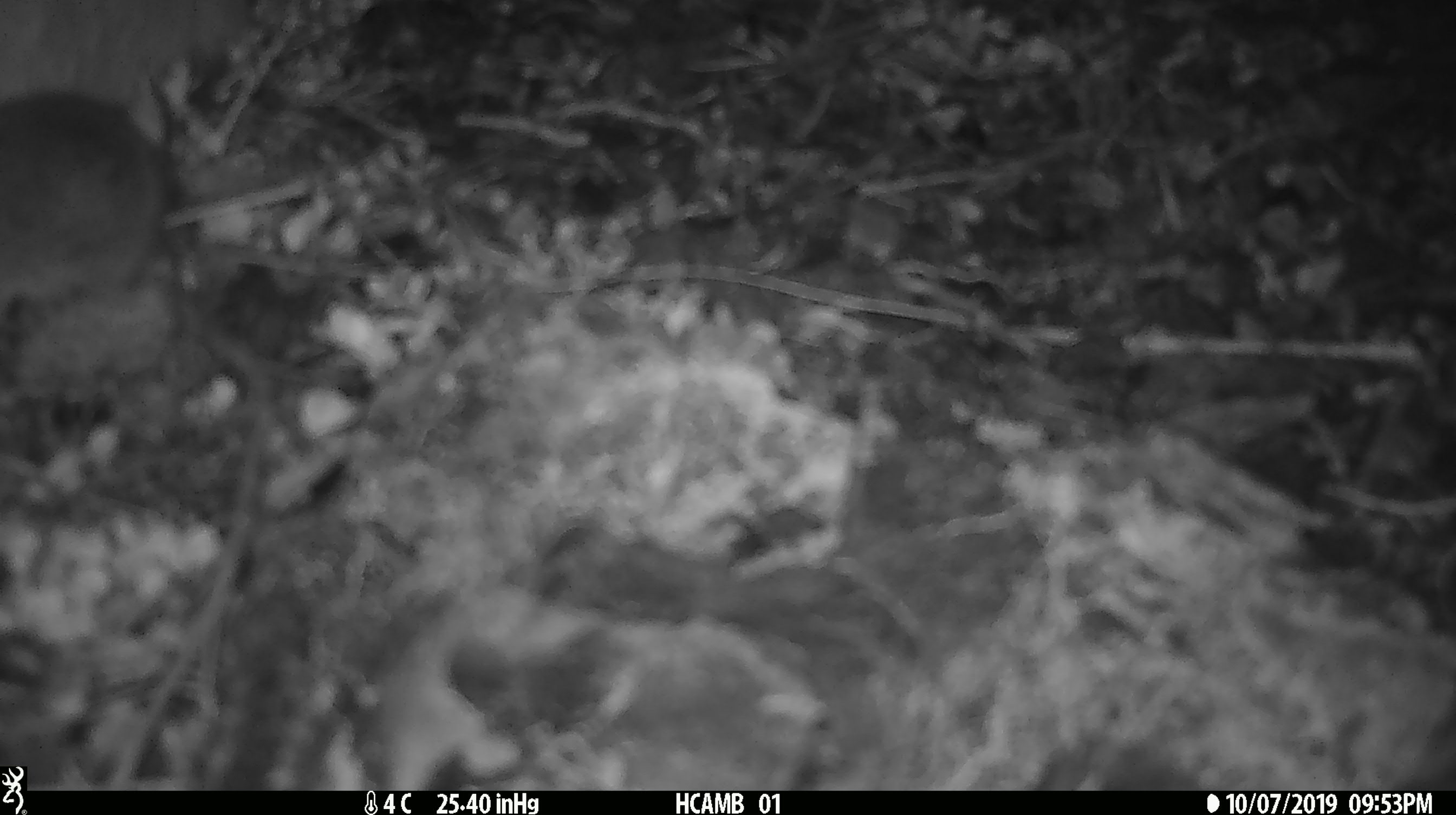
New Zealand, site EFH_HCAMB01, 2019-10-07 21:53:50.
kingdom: Animalia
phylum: Chordata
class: Mammalia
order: Rodentia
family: Muridae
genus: Mus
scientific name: Mus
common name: mouse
Mouse (Mus).